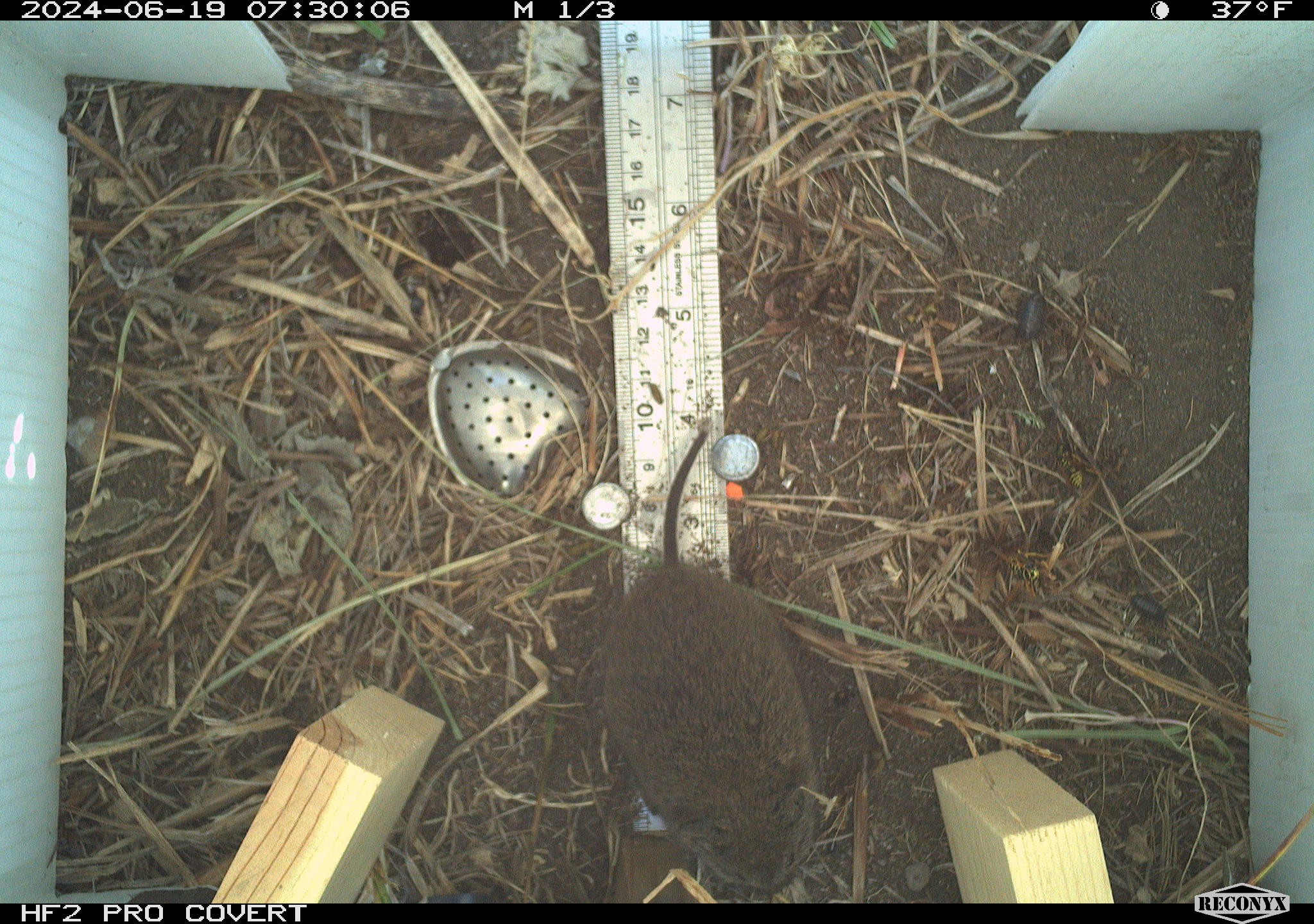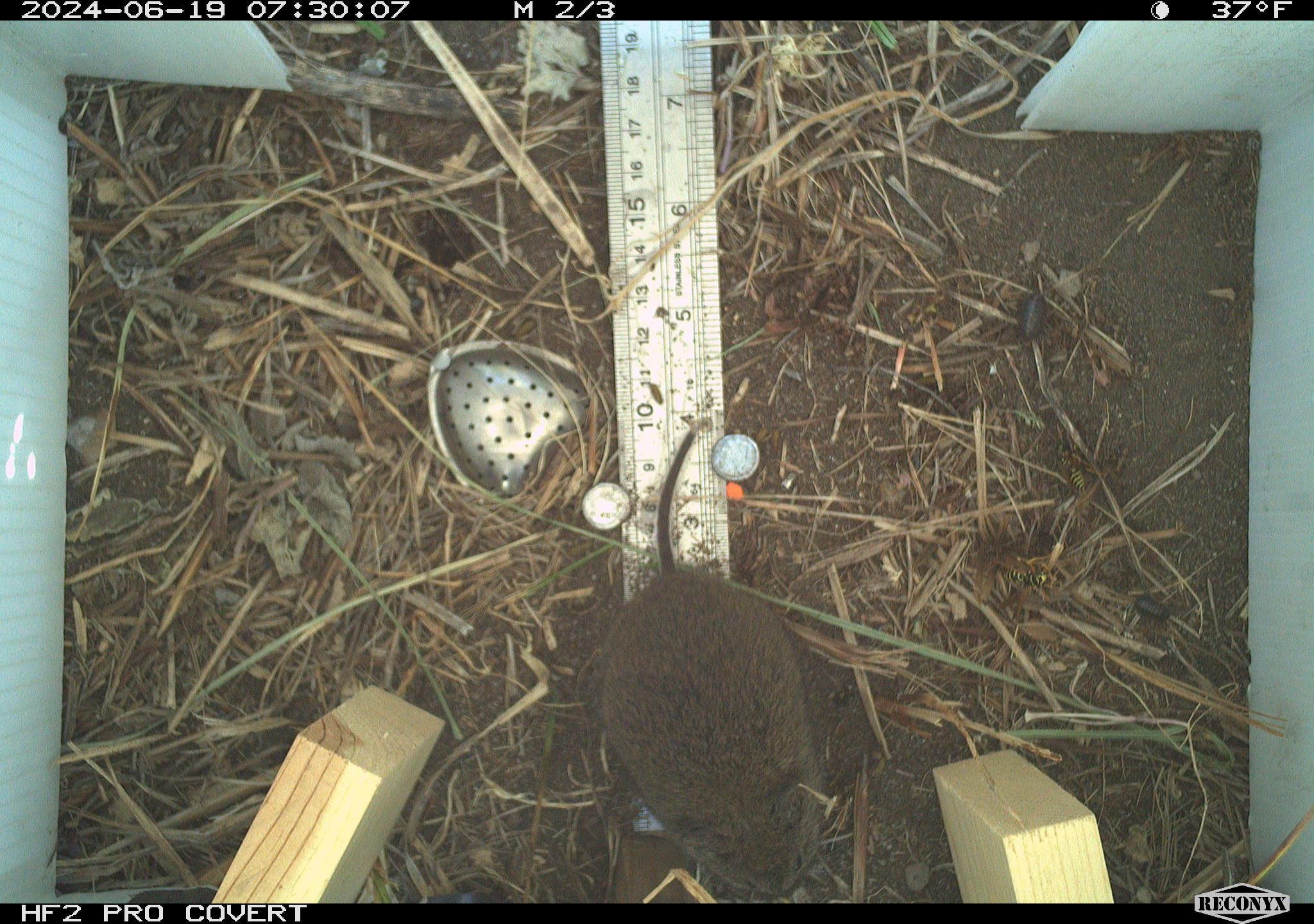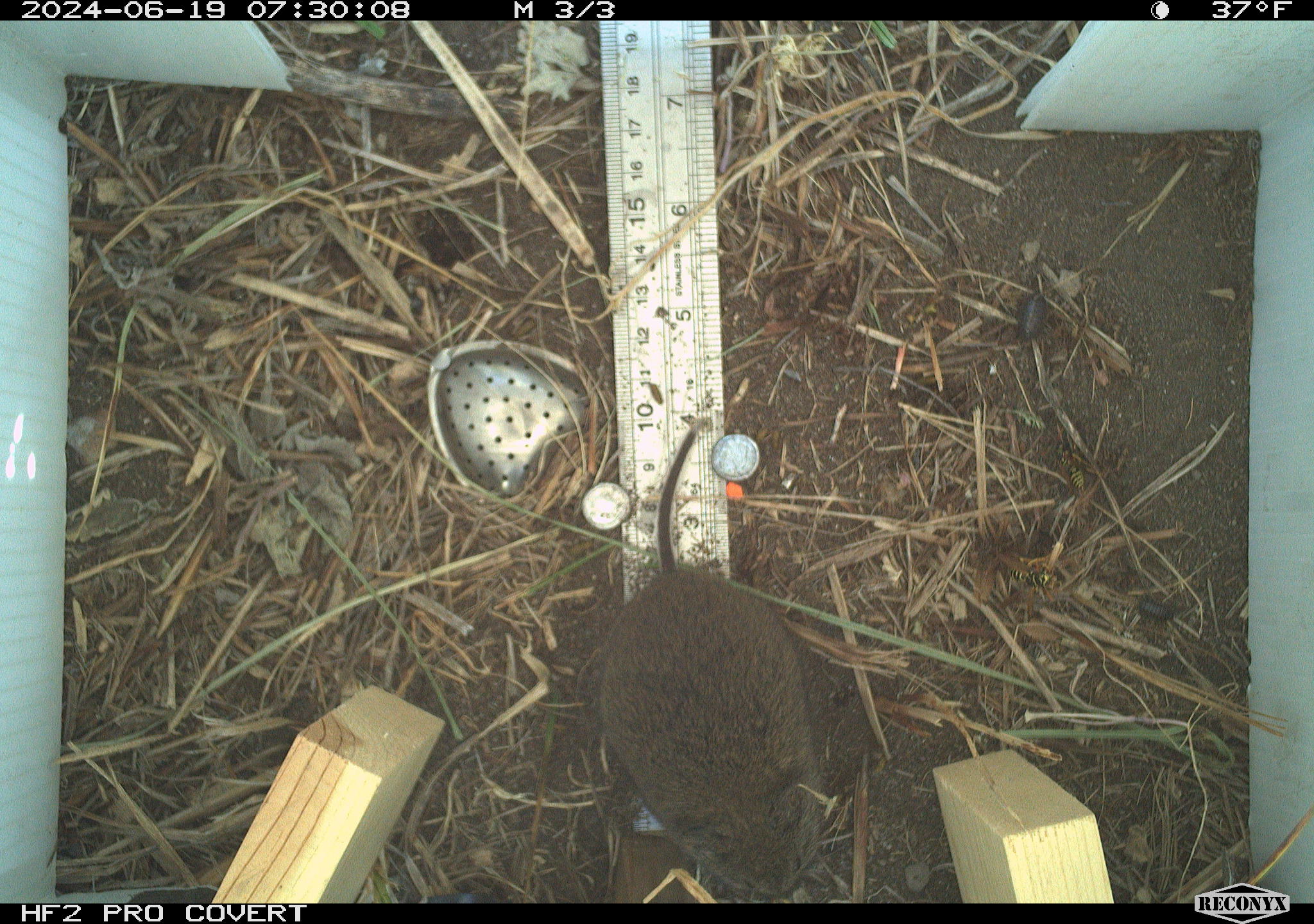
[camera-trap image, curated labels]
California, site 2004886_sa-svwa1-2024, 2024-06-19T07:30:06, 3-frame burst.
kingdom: Animalia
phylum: Chordata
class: Mammalia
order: Rodentia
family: Cricetidae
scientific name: Arvicolinae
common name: voles, lemmings, and muskrats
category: arvicolinae subfamily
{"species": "arvicolinae subfamily (voles, lemmings, and muskrats) (Arvicolinae)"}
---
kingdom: Animalia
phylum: Arthropoda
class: Malacostraca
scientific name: Malacostraca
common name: amphipods, crabs, isopods, krill, lobsters and shrimps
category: malacostracan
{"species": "malacostracan (amphipods, crabs, isopods, krill, lobsters and shrimps) (Malacostraca)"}